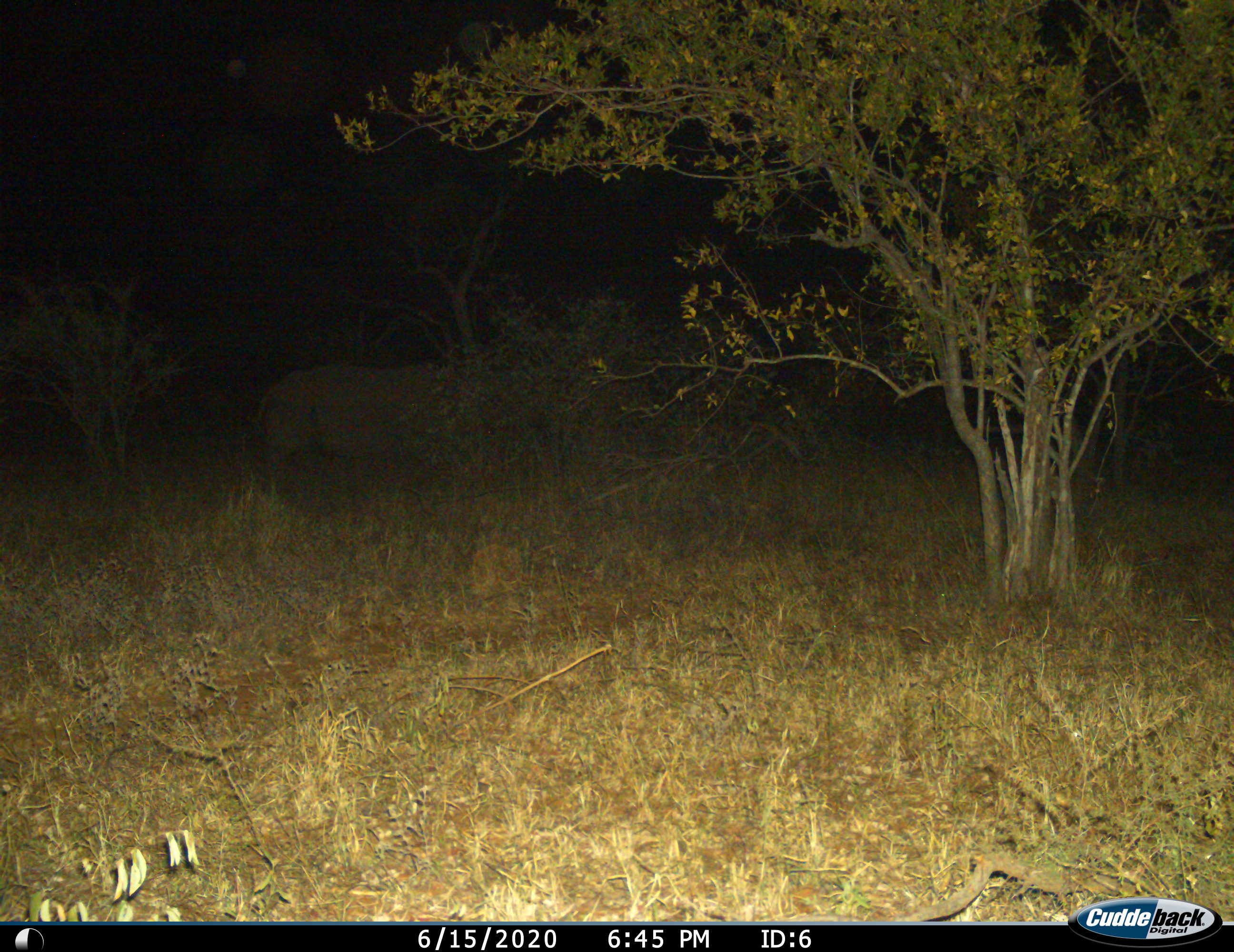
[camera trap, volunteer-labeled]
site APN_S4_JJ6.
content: unidentified animal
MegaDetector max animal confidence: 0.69